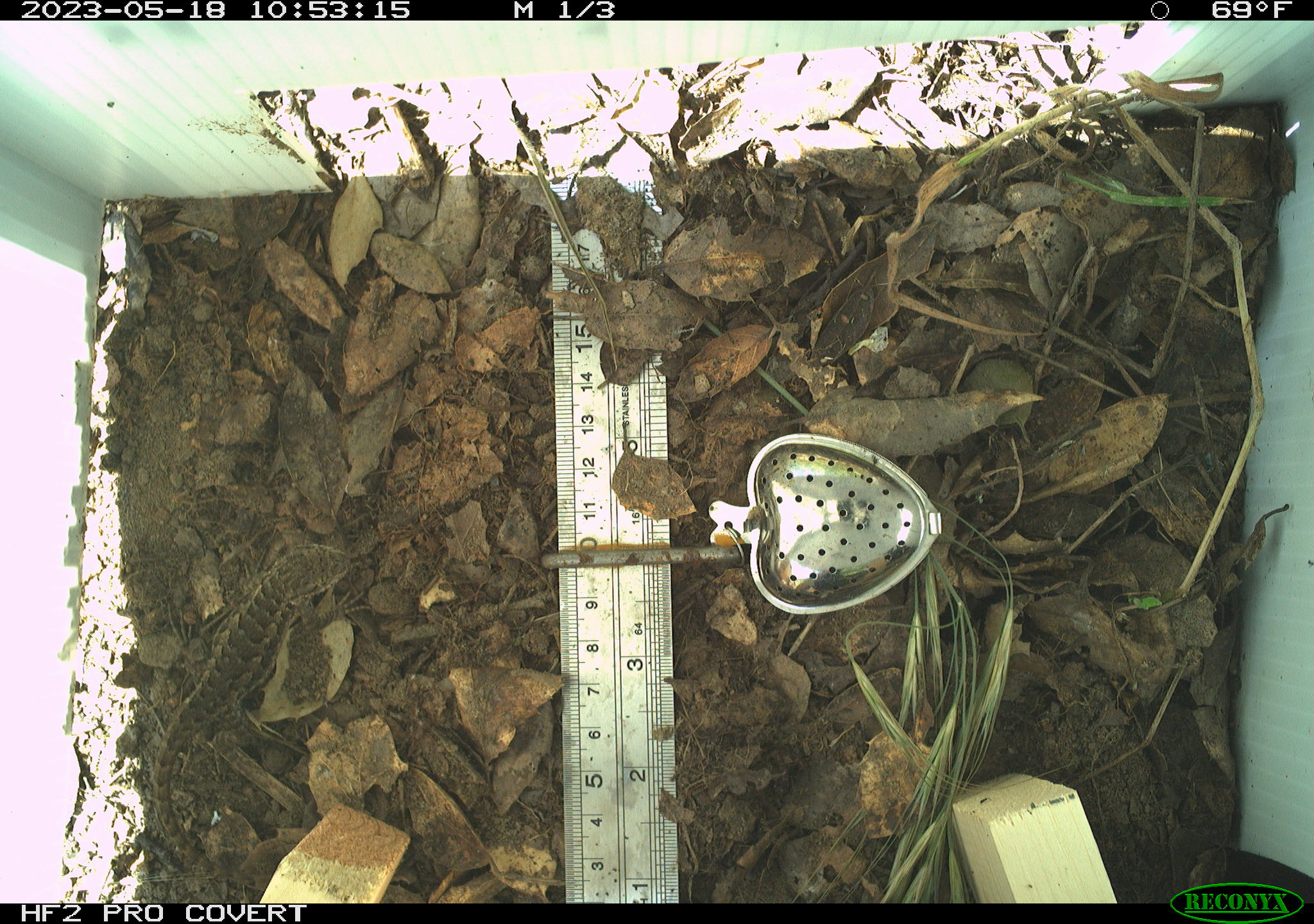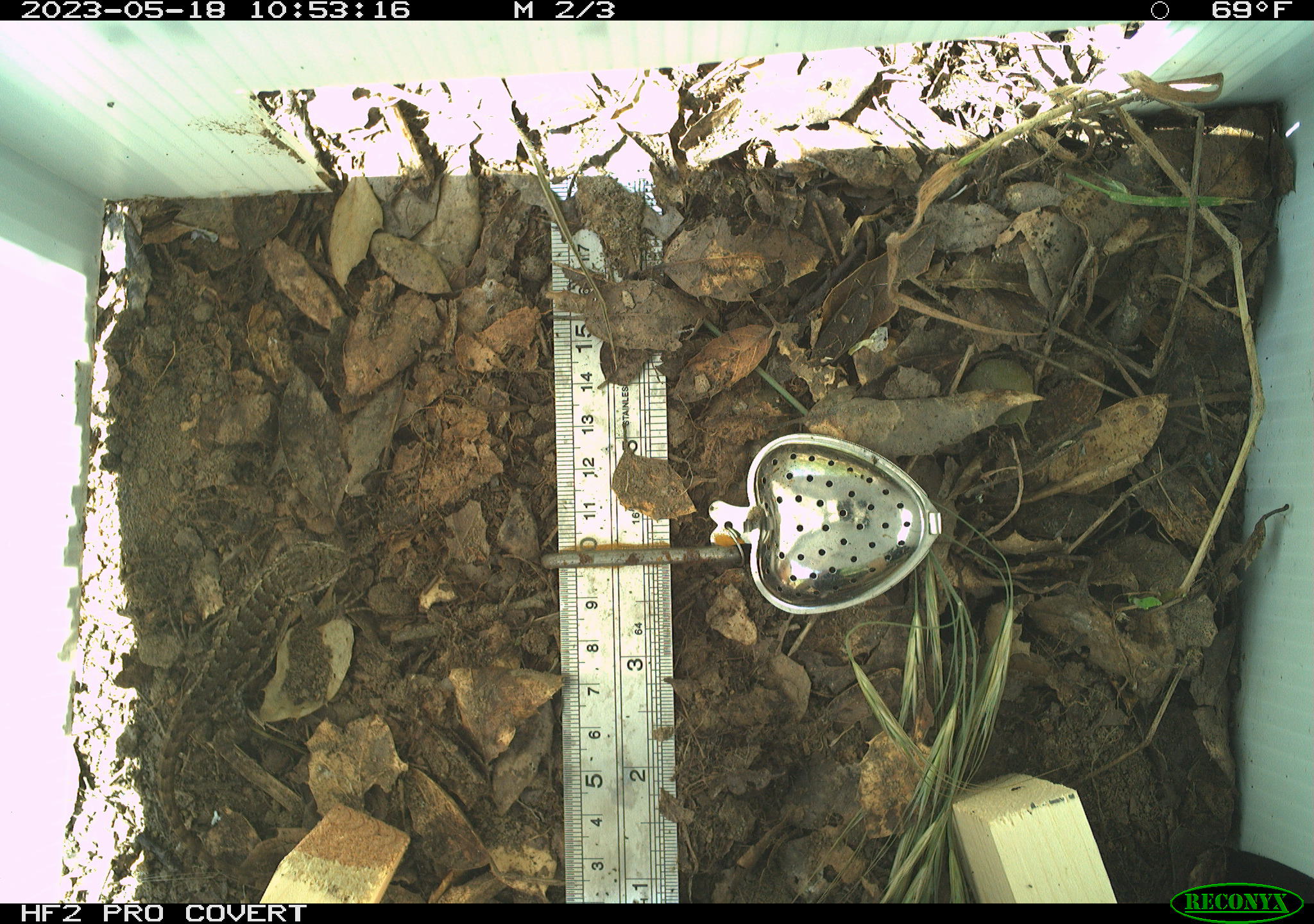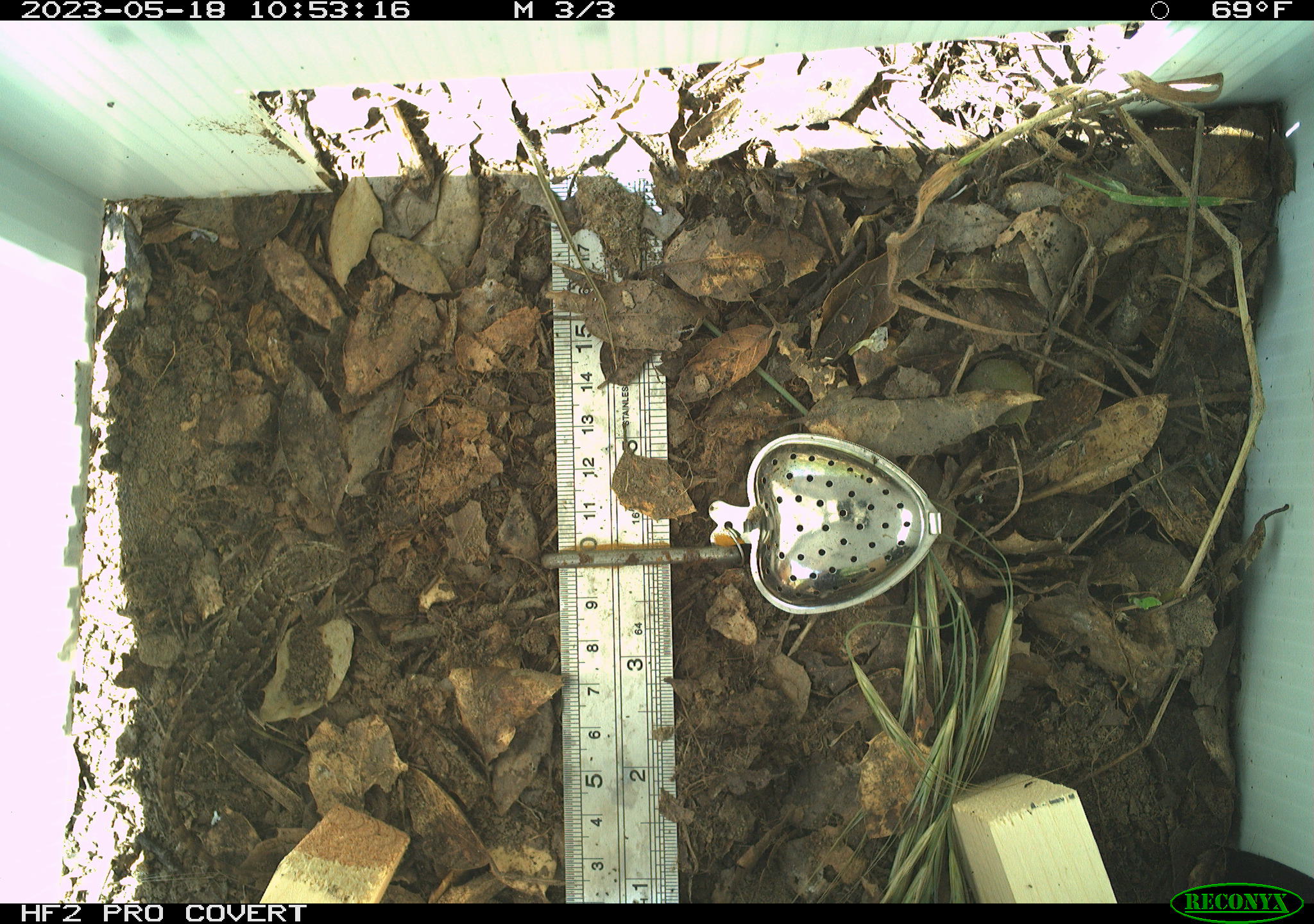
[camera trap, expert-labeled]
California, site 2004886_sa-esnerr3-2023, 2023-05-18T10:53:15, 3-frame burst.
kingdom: Animalia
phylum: Chordata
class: Reptilia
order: Squamata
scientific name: Squamata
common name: lizards and snakes